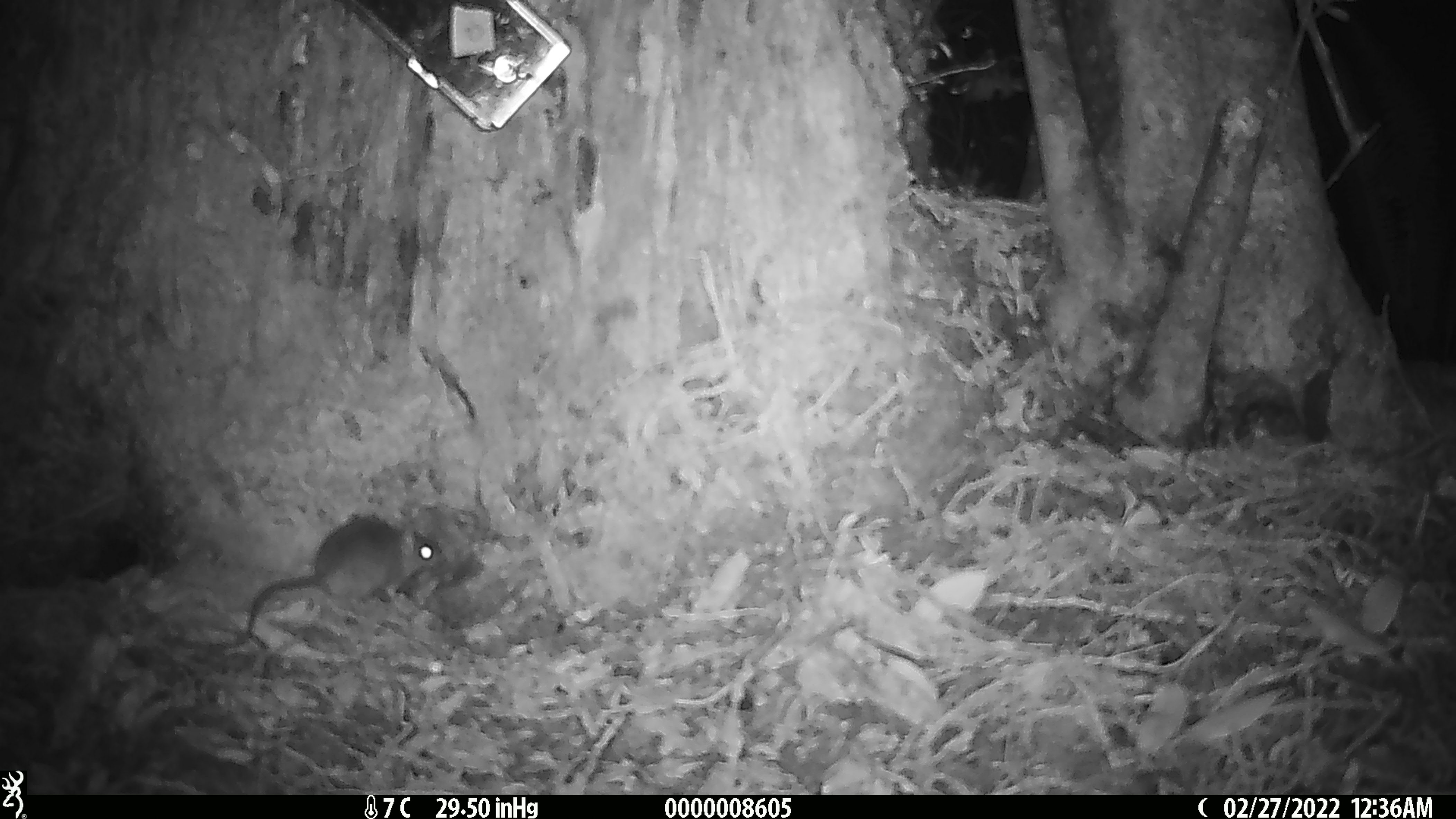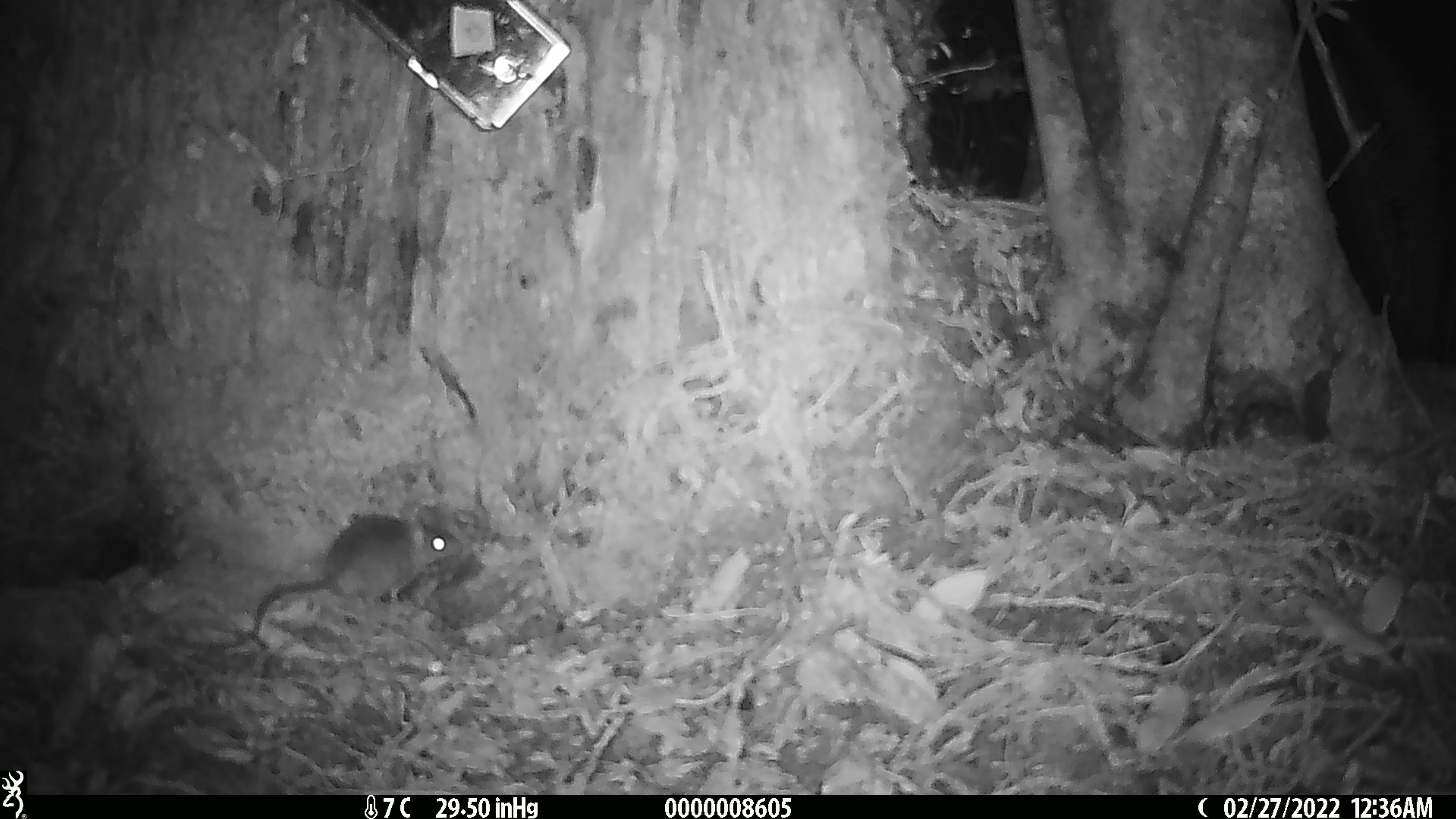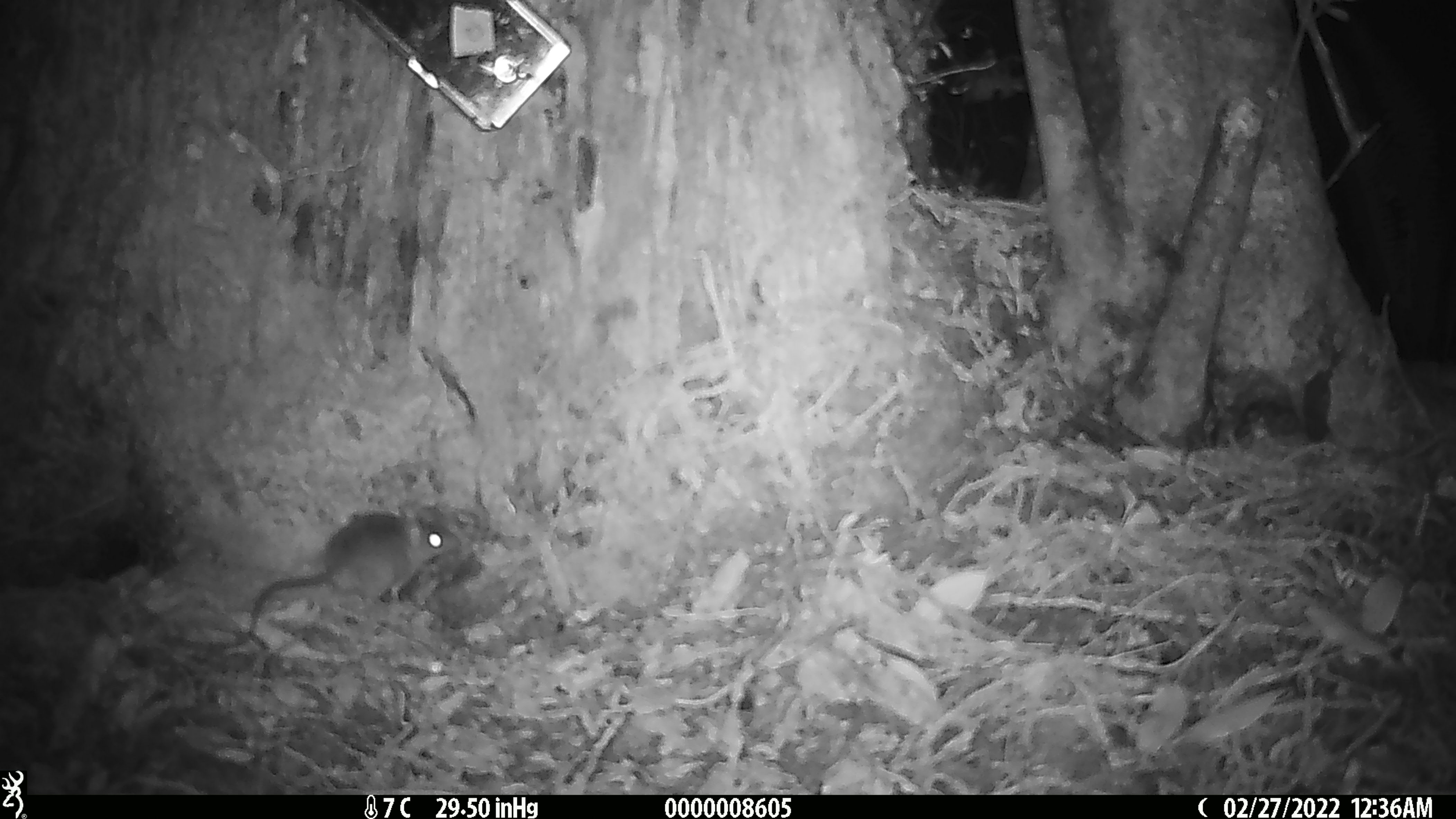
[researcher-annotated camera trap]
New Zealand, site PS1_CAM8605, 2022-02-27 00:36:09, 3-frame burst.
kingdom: Animalia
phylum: Chordata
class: Mammalia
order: Rodentia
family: Muridae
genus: Mus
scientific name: Mus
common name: mouse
Mouse (Mus).